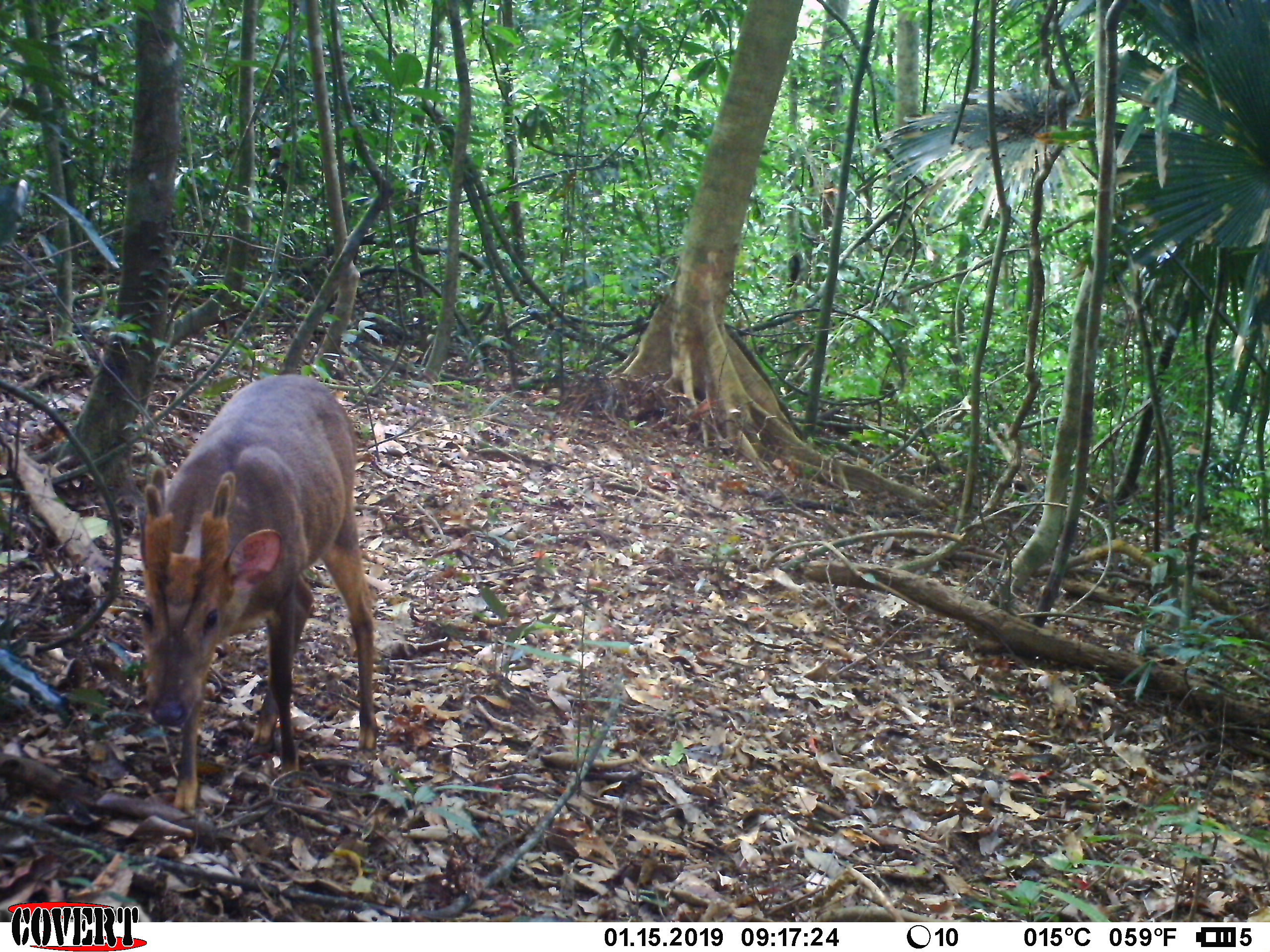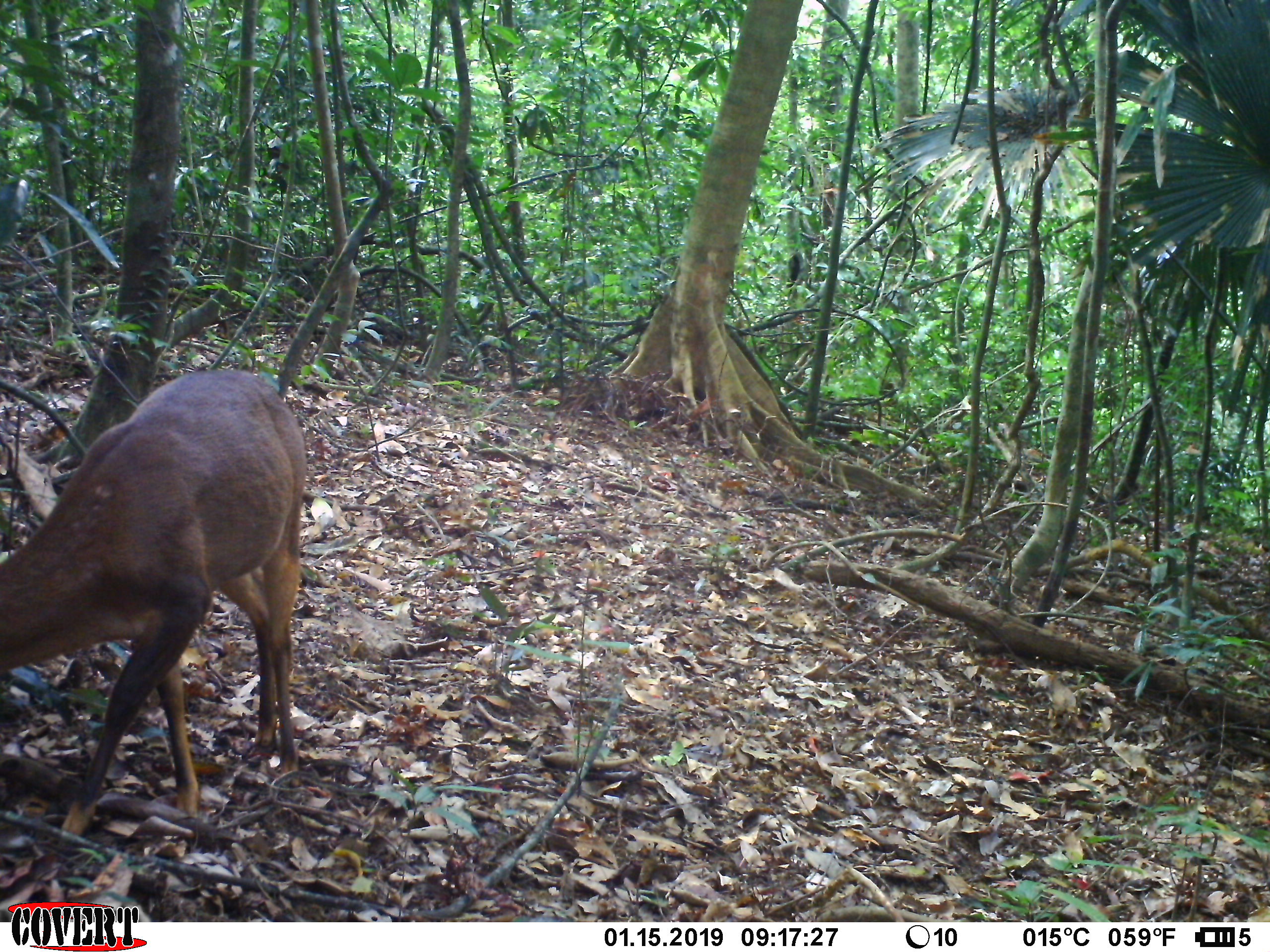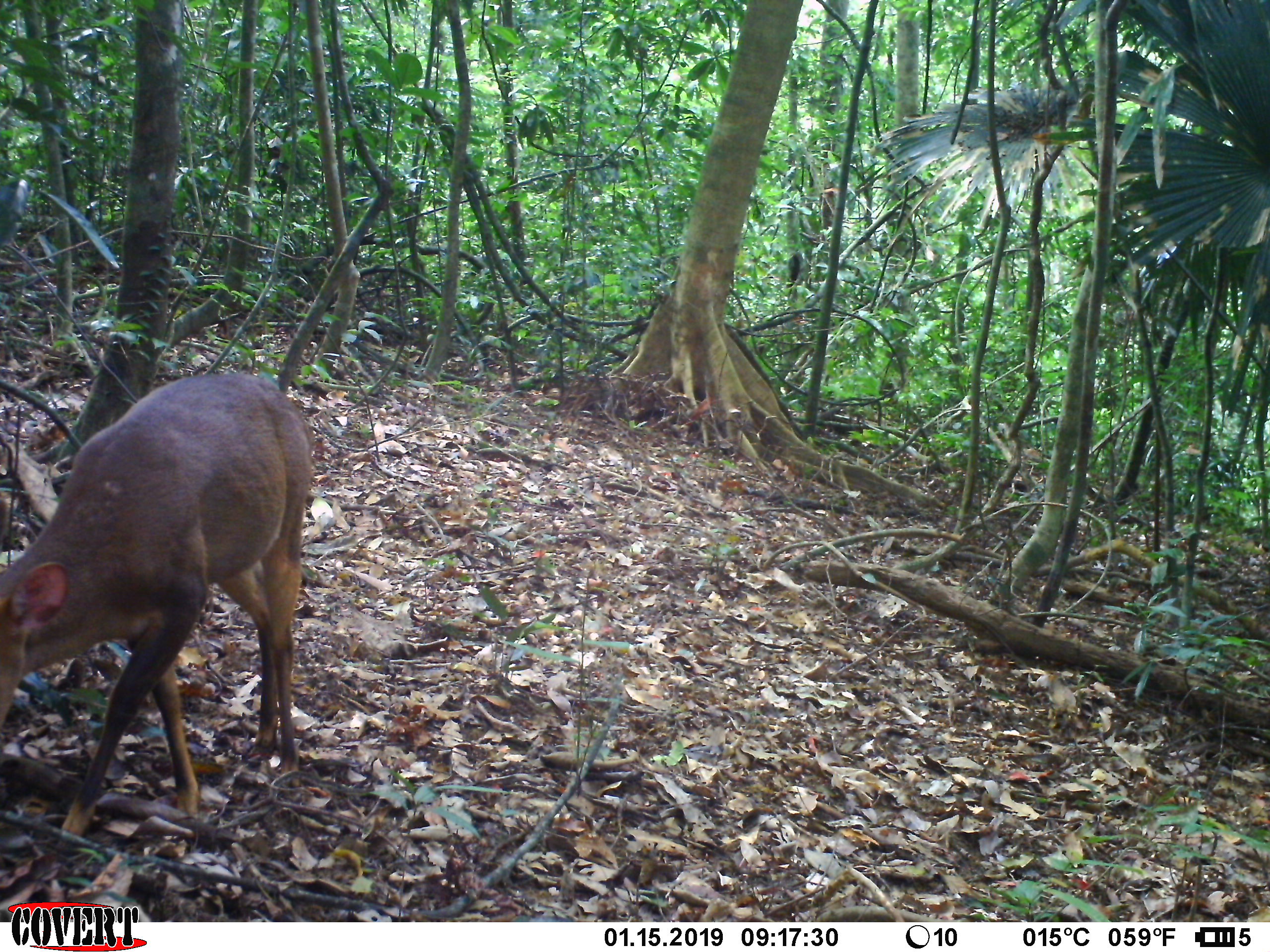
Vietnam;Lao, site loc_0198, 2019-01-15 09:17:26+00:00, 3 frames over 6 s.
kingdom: Animalia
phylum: Chordata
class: Mammalia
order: Artiodactyla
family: Cervidae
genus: Muntiacus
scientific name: Muntiacus vuquangensis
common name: large-antlered muntjac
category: large antlered muntjac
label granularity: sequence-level